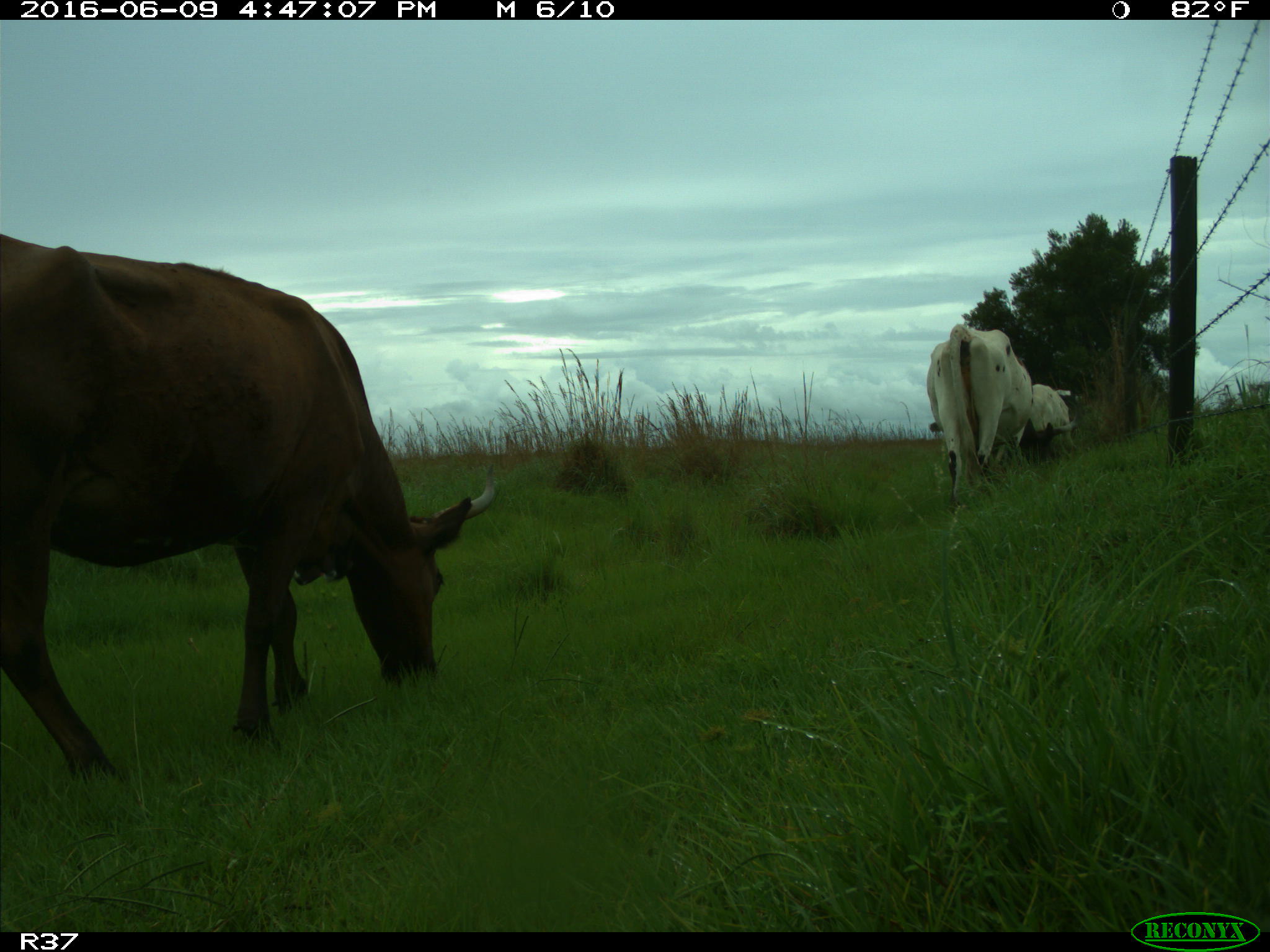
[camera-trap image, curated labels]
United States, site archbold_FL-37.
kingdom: Animalia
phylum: Chordata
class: Mammalia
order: Artiodactyla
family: Bovidae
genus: Bos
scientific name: Bos taurus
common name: domestic cow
Bos taurus (domestic cow).